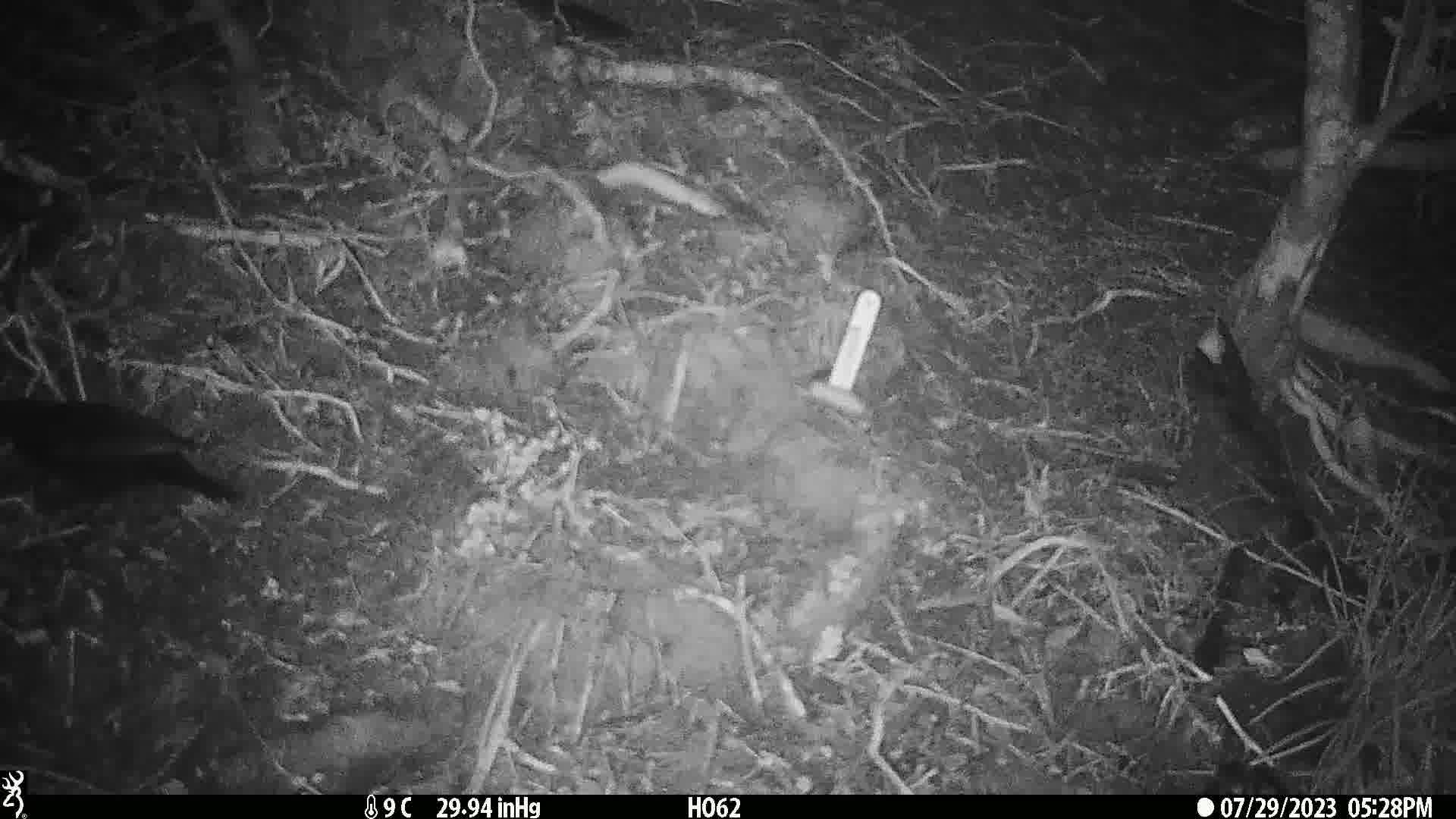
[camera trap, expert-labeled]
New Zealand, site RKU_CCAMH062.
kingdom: Animalia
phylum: Chordata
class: Aves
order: Passeriformes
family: Turdidae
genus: Turdus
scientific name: Turdus merula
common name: eurasian blackbird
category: blackbird